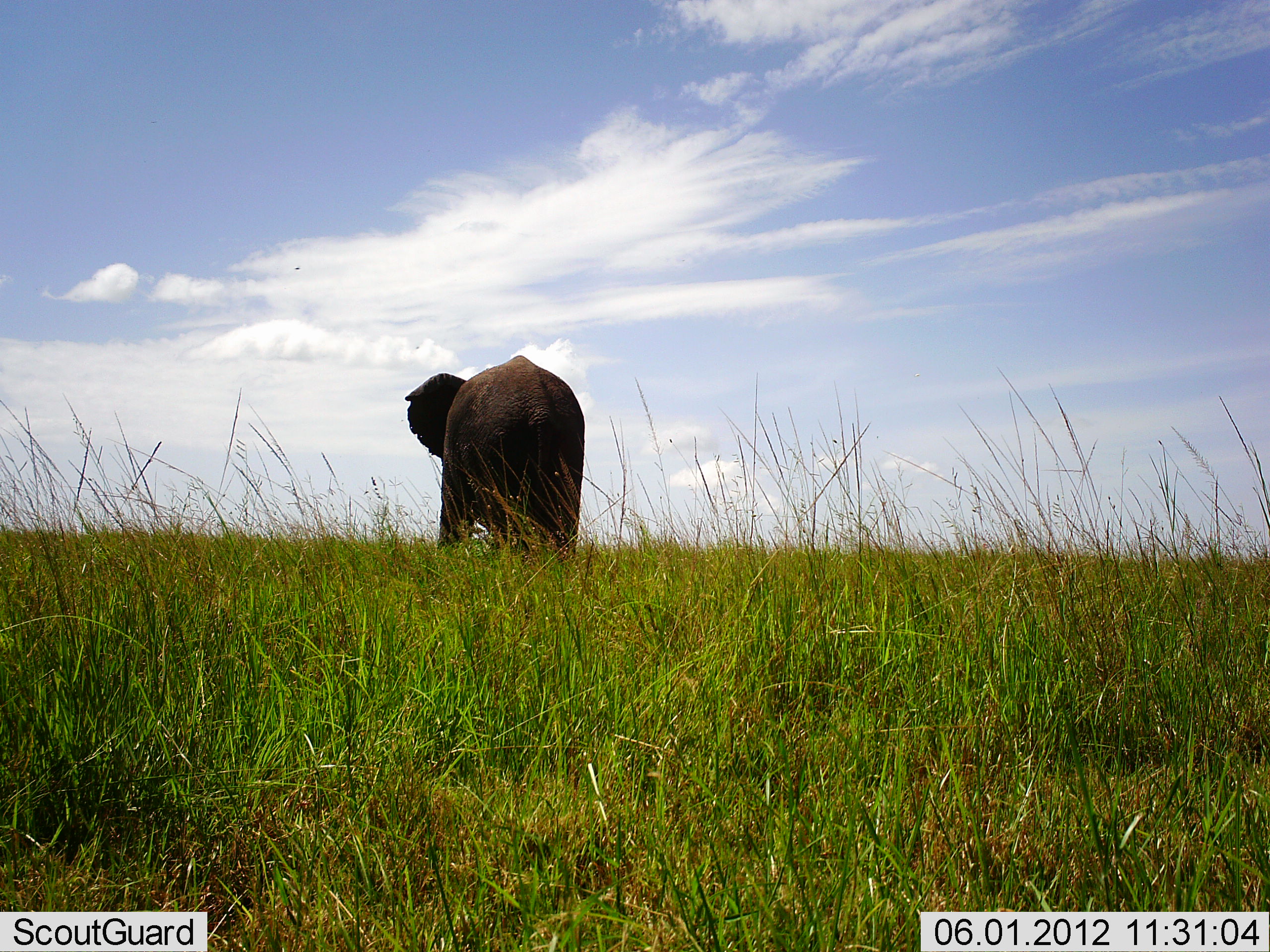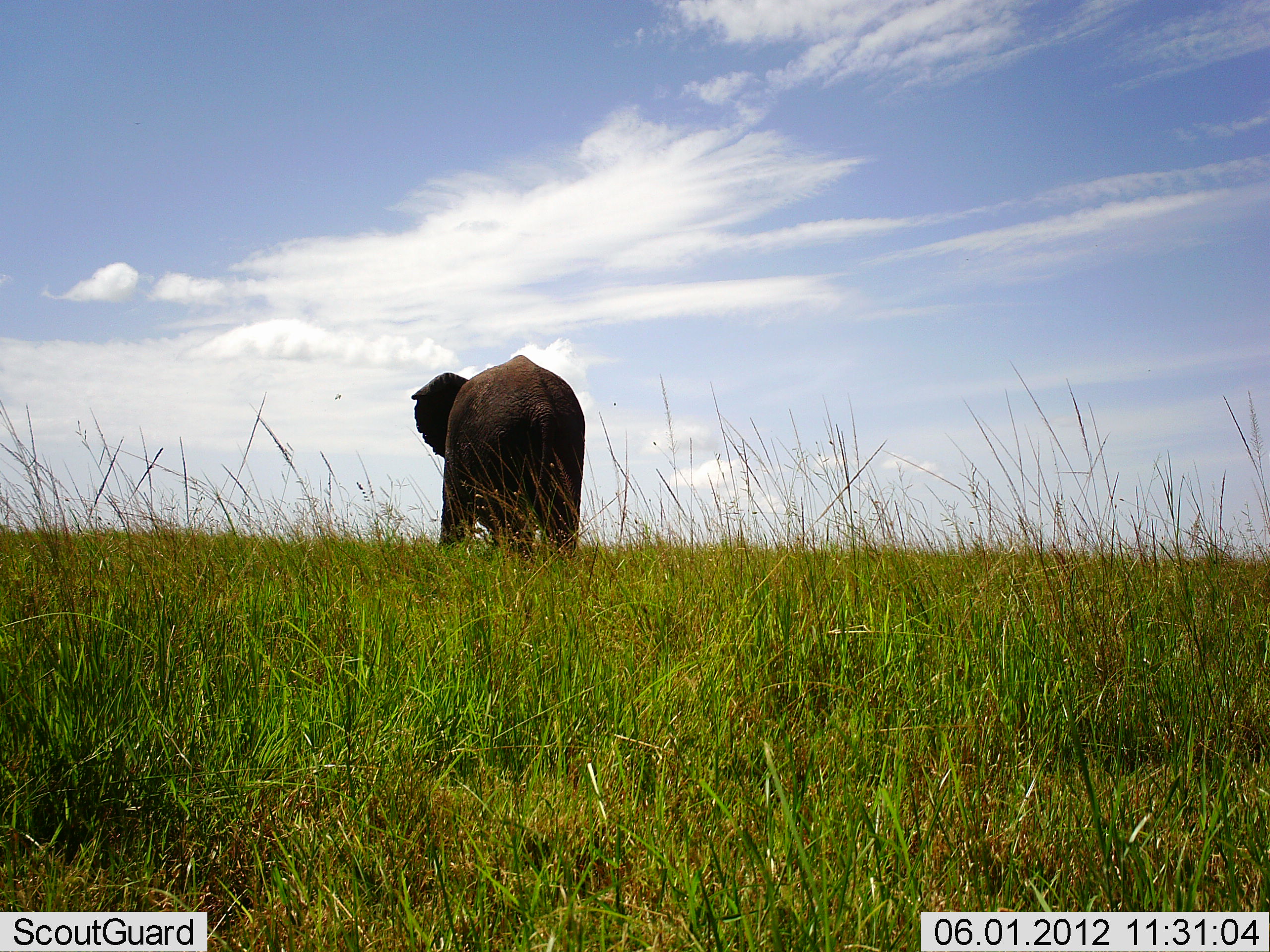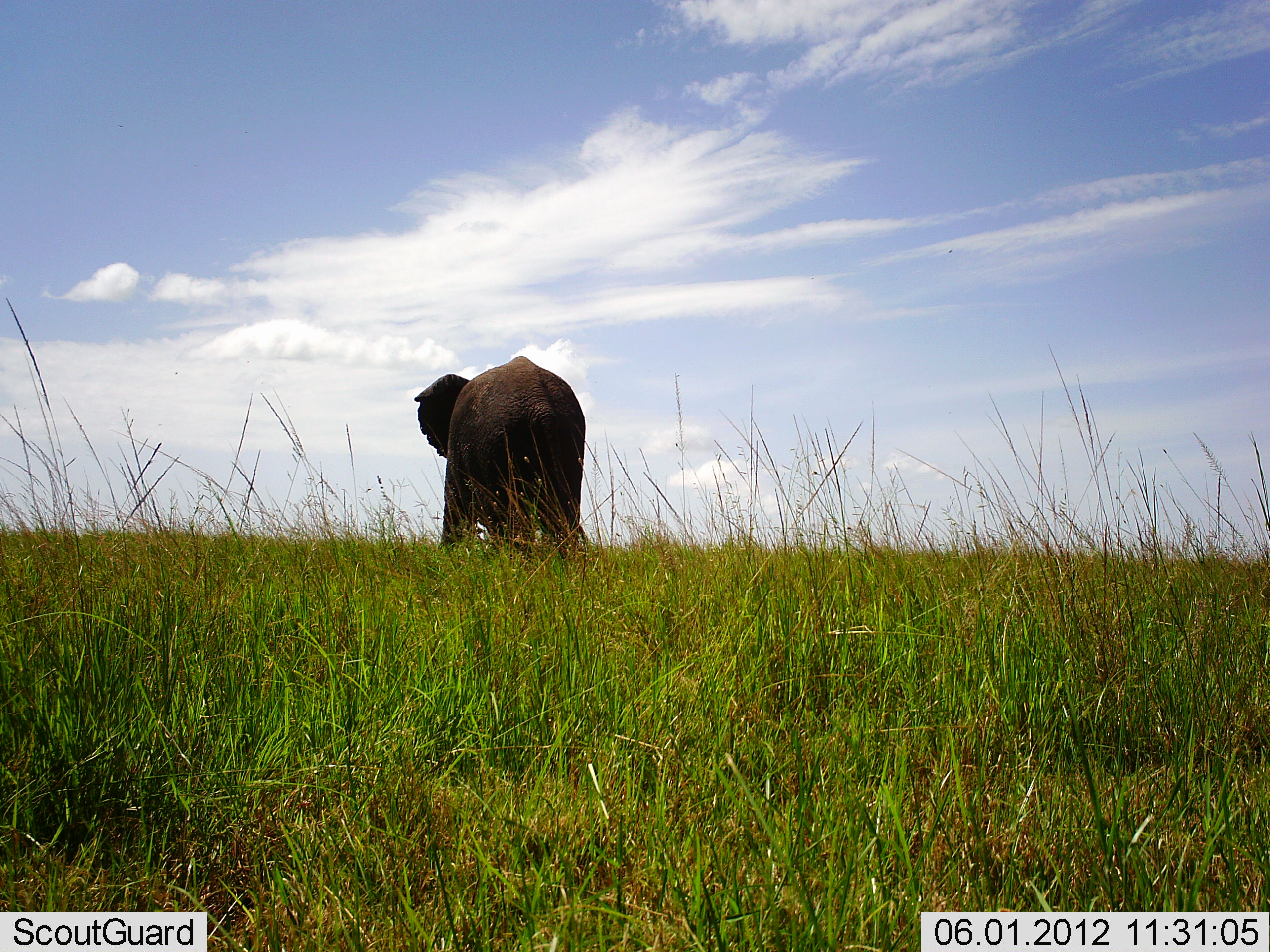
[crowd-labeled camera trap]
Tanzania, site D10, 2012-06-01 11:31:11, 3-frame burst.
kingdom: Animalia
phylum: Chordata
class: Mammalia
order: Proboscidea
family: Elephantidae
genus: Loxodonta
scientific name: Loxodonta africana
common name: african bush elephant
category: elephant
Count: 1.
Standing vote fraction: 80%.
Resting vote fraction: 0%.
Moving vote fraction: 10%.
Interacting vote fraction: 0%.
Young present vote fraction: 0%.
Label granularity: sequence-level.